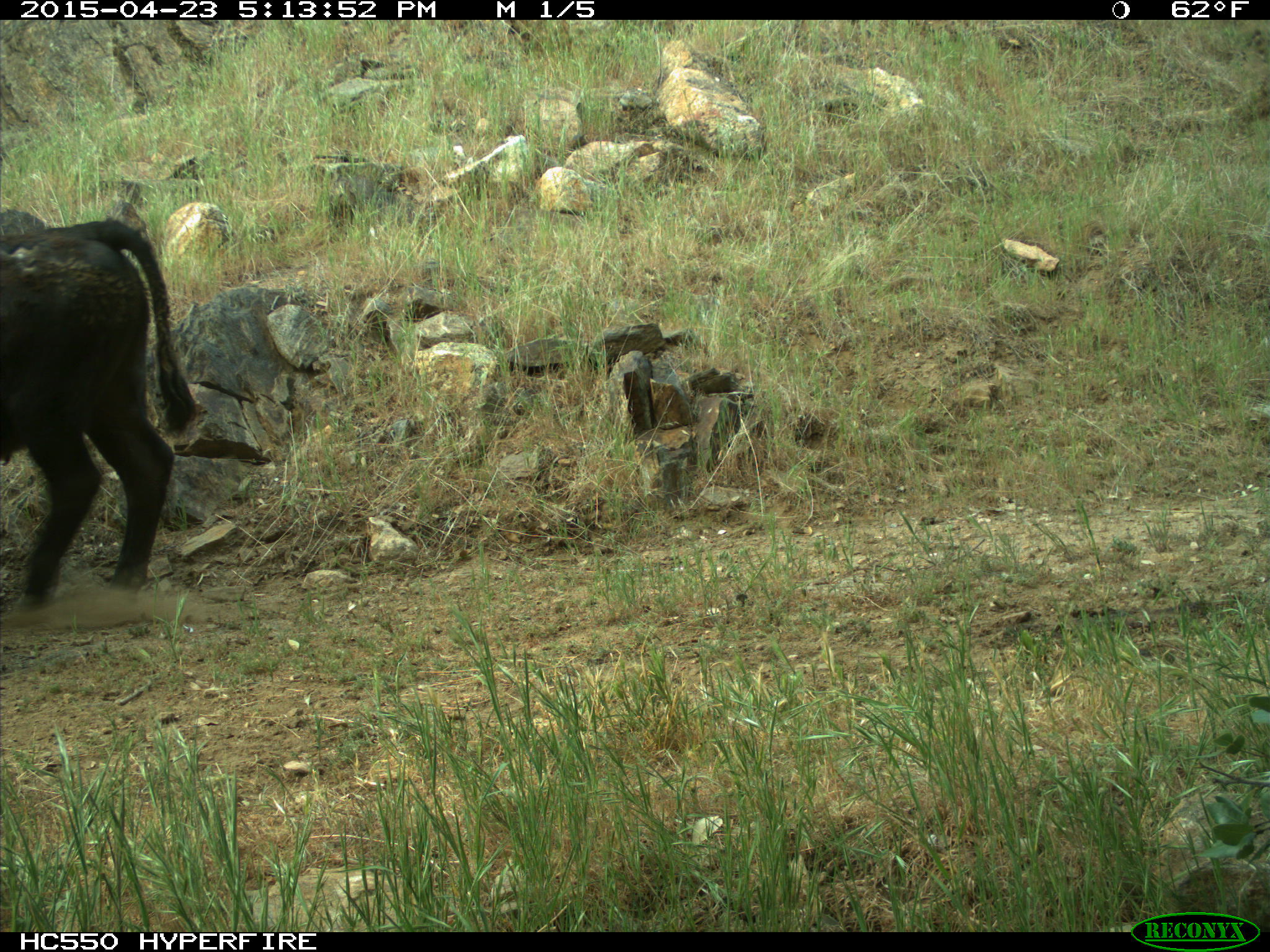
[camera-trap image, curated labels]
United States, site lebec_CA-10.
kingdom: Animalia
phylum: Chordata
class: Mammalia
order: Artiodactyla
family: Bovidae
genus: Bos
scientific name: Bos taurus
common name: domestic cow